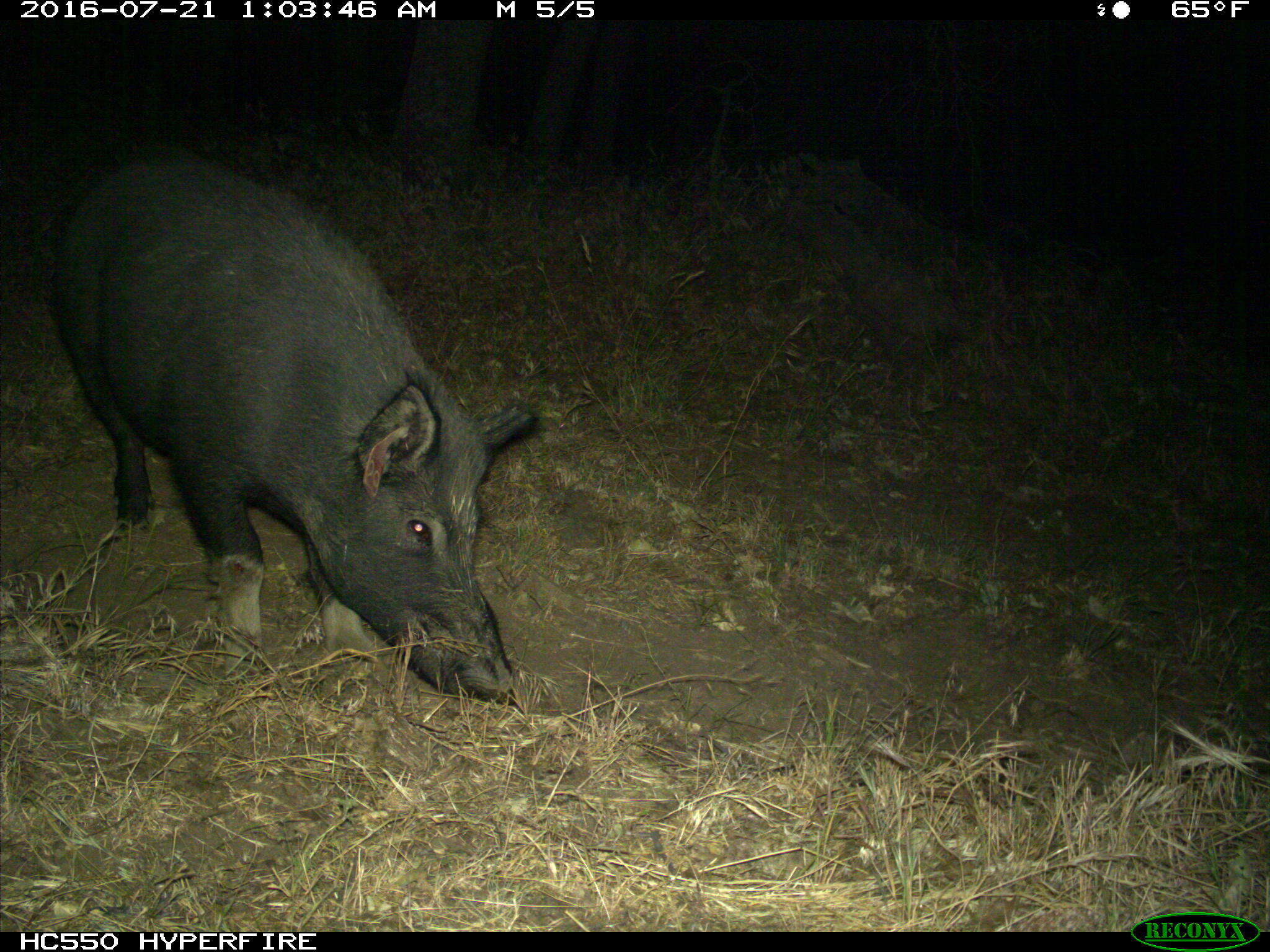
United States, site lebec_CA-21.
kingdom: Animalia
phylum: Chordata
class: Mammalia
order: Artiodactyla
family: Suidae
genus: Sus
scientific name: Sus scrofa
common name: wild boar